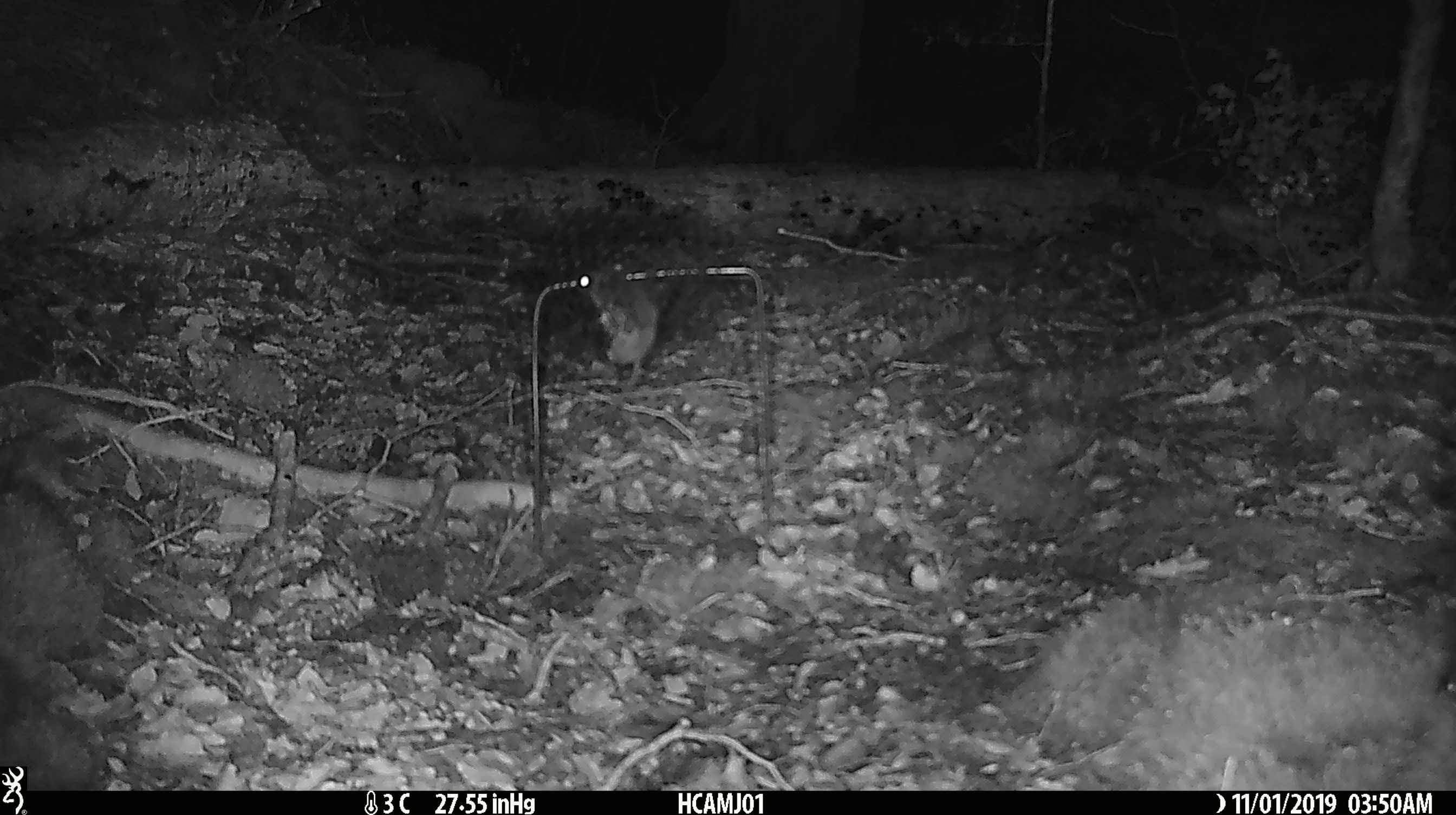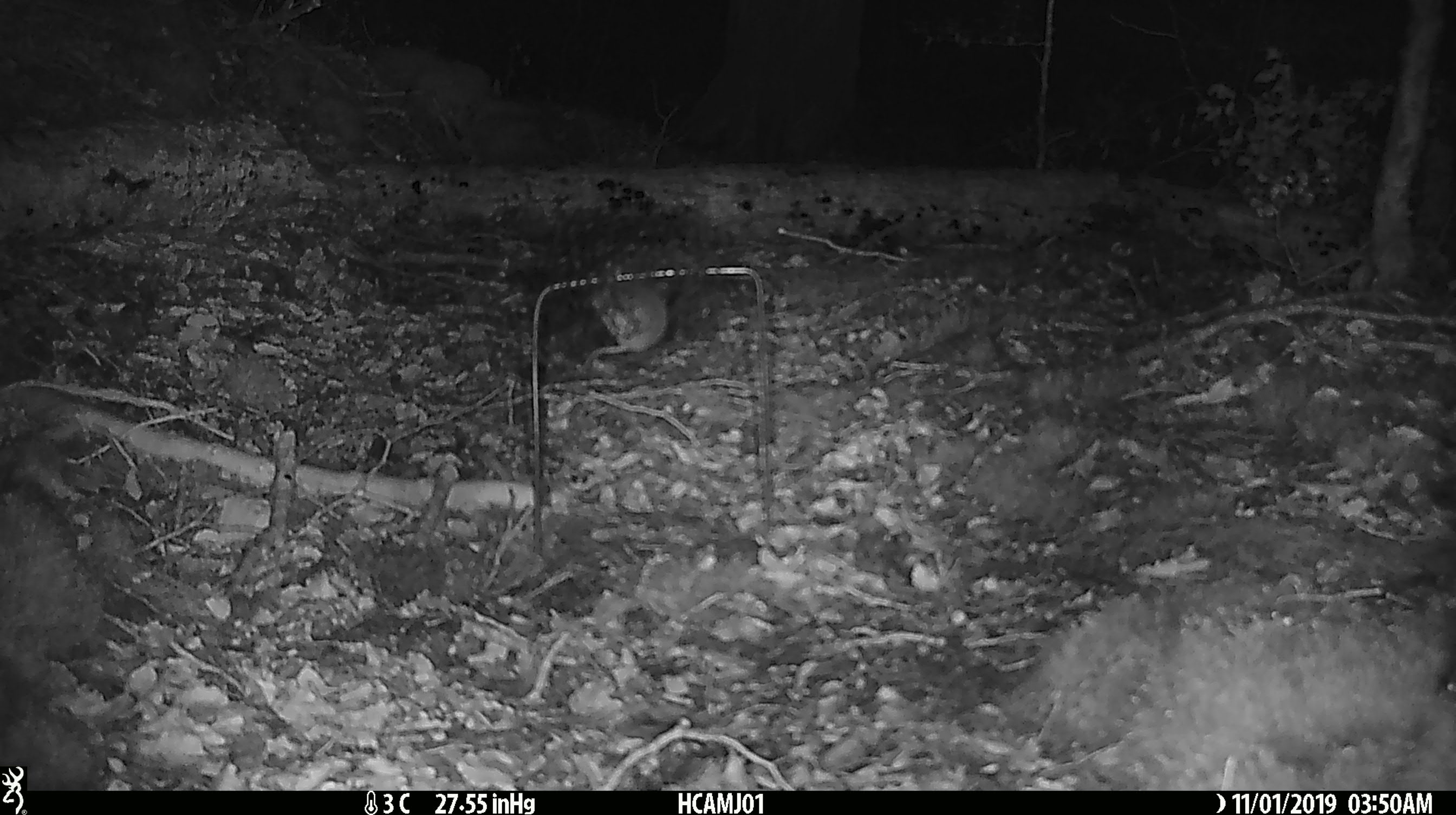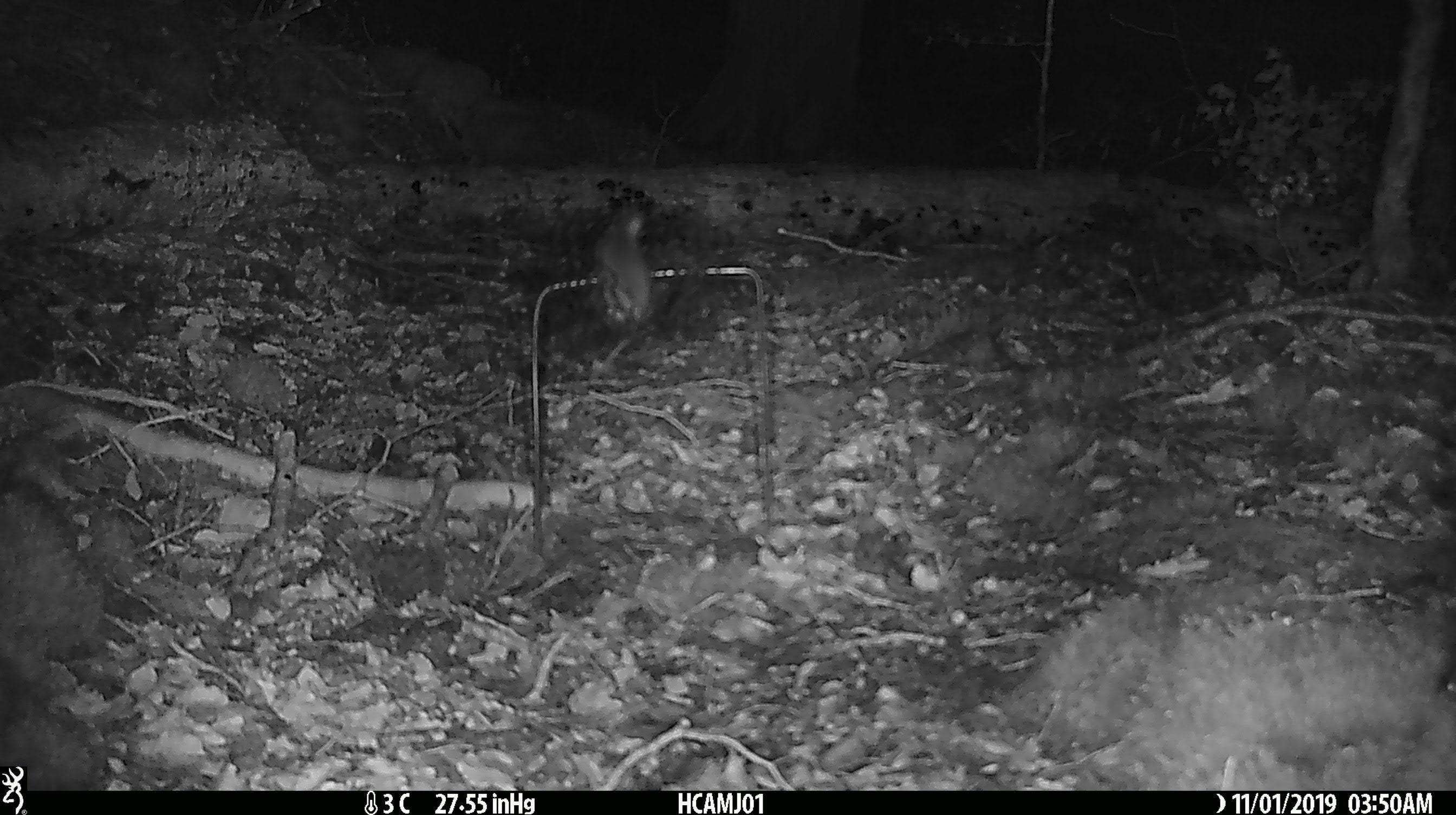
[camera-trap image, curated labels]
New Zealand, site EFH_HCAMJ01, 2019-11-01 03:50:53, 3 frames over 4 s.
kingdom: Animalia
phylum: Chordata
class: Mammalia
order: Rodentia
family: Muridae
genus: Mus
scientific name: Mus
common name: mouse